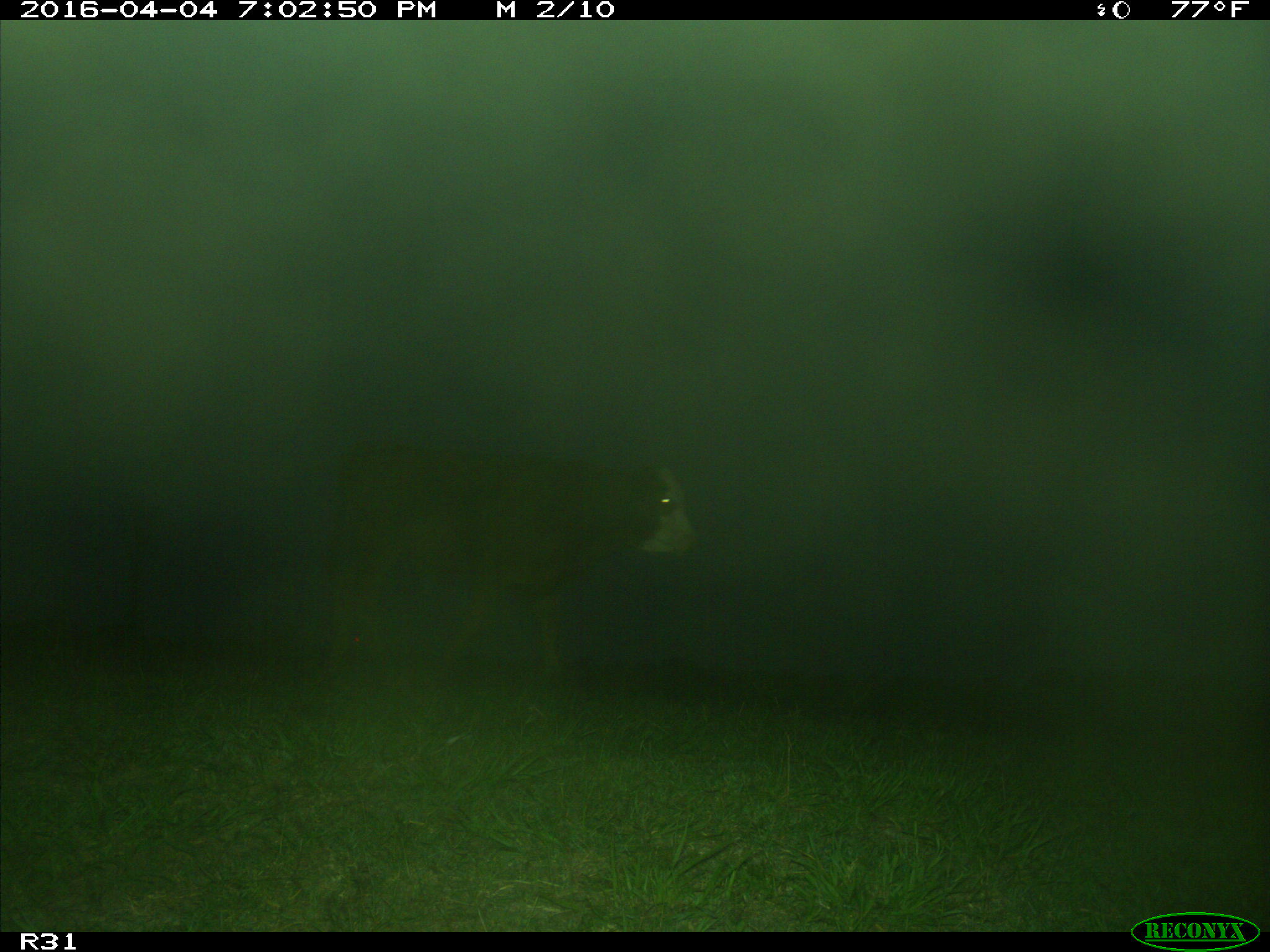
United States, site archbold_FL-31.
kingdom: Animalia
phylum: Chordata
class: Mammalia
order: Artiodactyla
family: Bovidae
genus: Bos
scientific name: Bos taurus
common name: domestic cow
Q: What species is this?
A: Bos taurus (domestic cow).